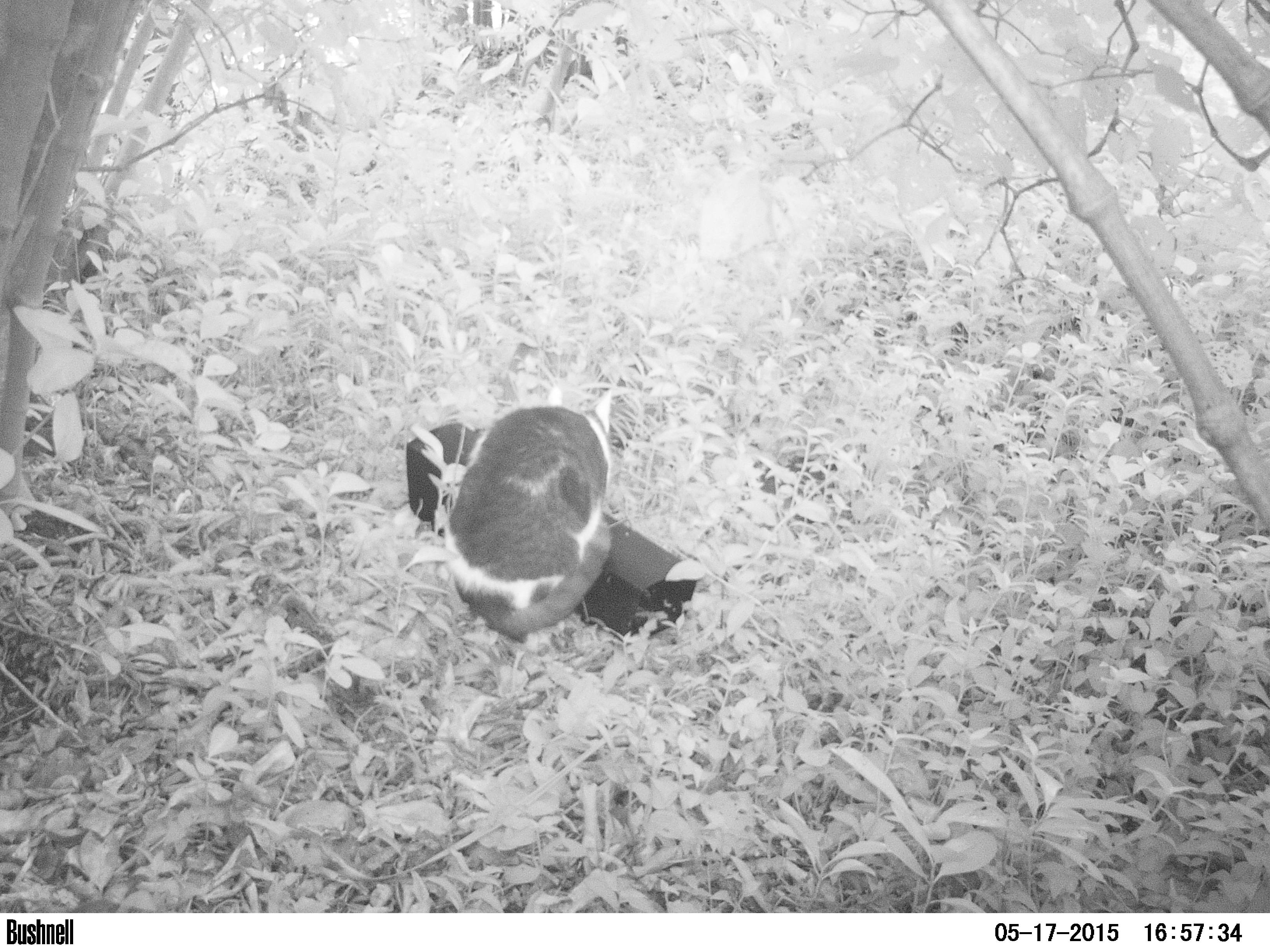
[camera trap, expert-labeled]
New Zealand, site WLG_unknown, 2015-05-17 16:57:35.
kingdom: Animalia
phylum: Chordata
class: Mammalia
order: Carnivora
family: Felidae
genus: Felis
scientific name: Felis catus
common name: domestic cat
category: cat